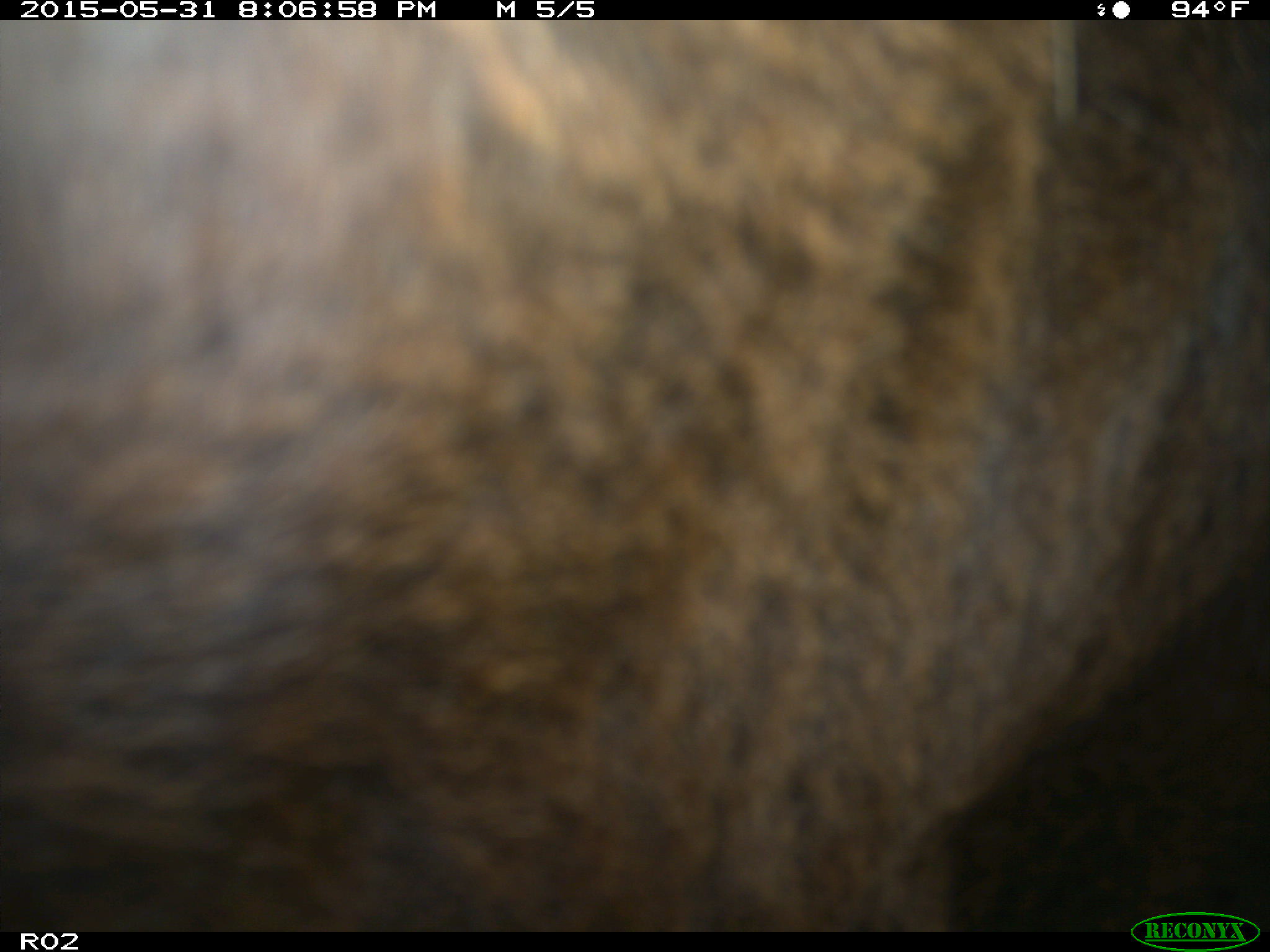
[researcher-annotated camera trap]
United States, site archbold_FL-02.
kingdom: Animalia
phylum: Chordata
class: Mammalia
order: Artiodactyla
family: Bovidae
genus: Bos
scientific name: Bos taurus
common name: domestic cow